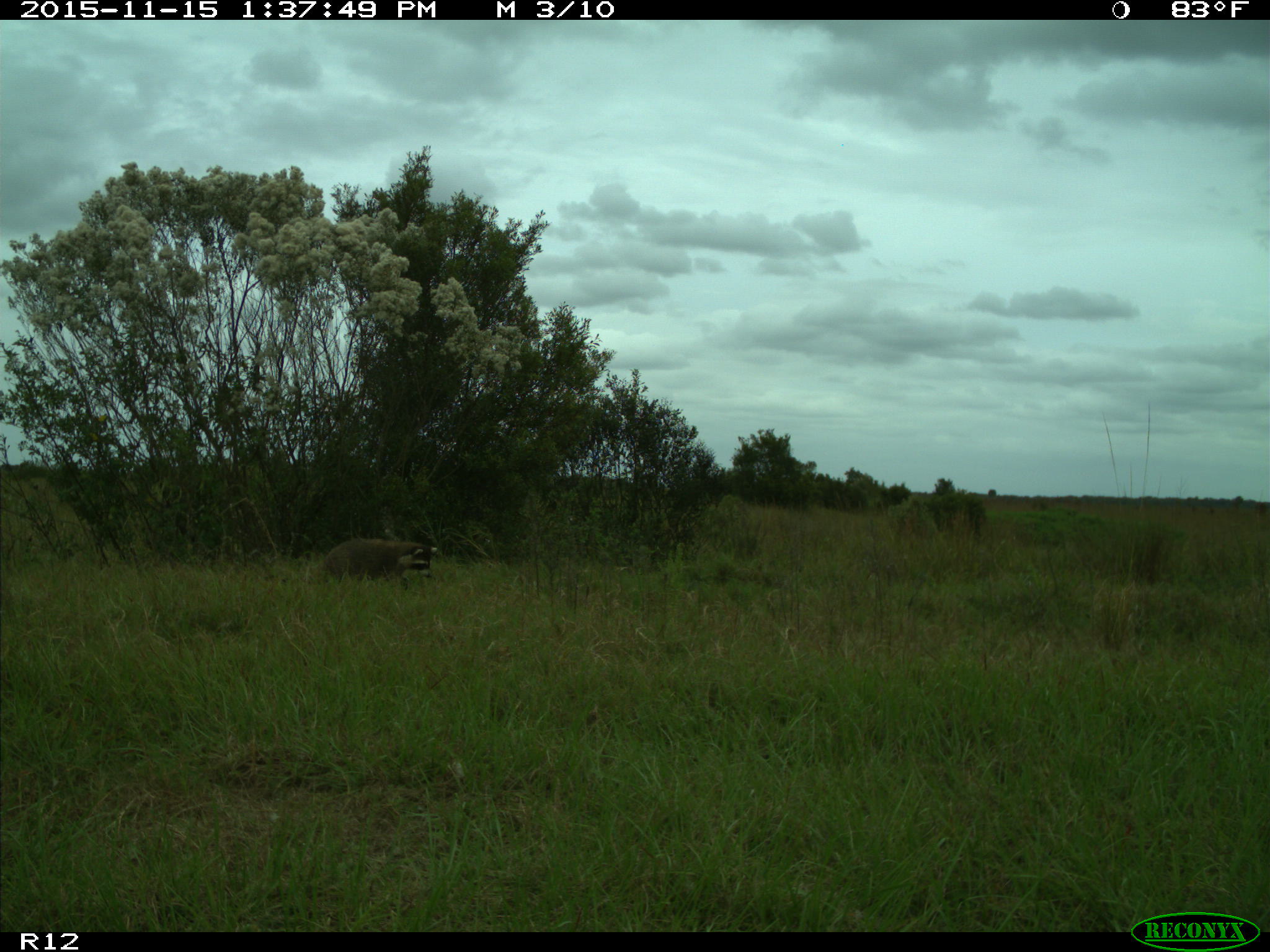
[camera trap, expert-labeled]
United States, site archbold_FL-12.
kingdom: Animalia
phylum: Chordata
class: Mammalia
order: Carnivora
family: Procyonidae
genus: Procyon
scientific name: Procyon lotor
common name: common raccoon